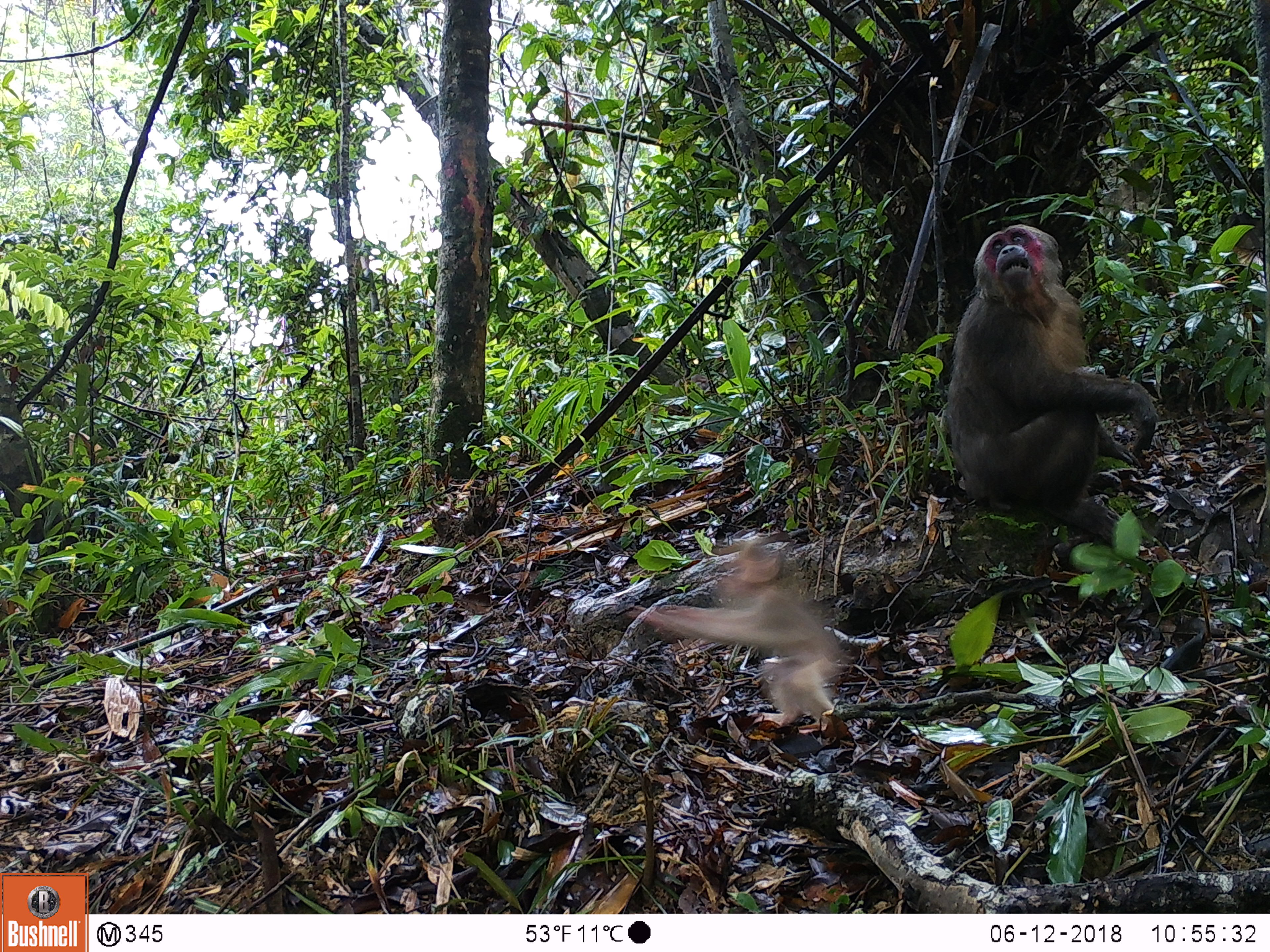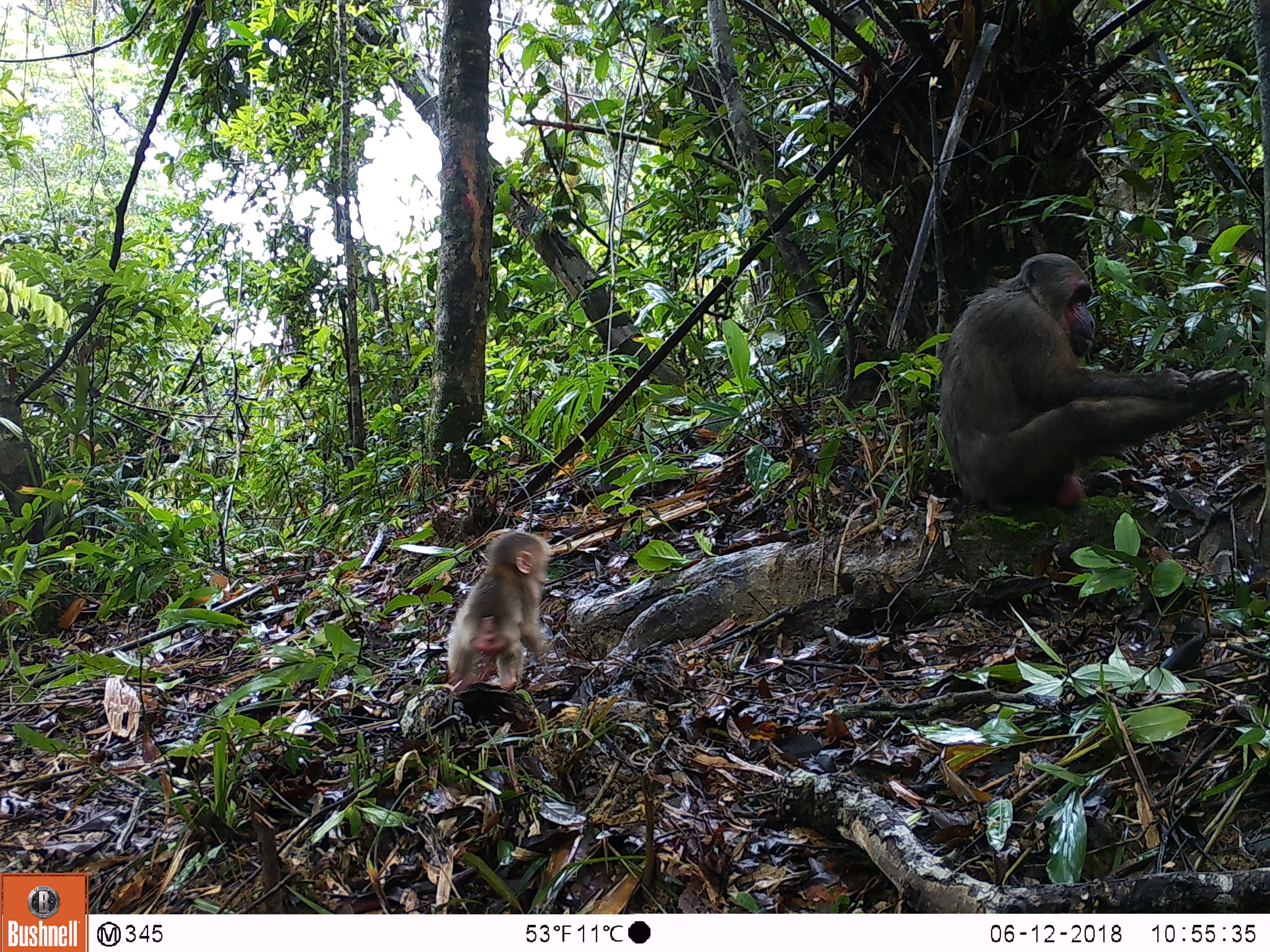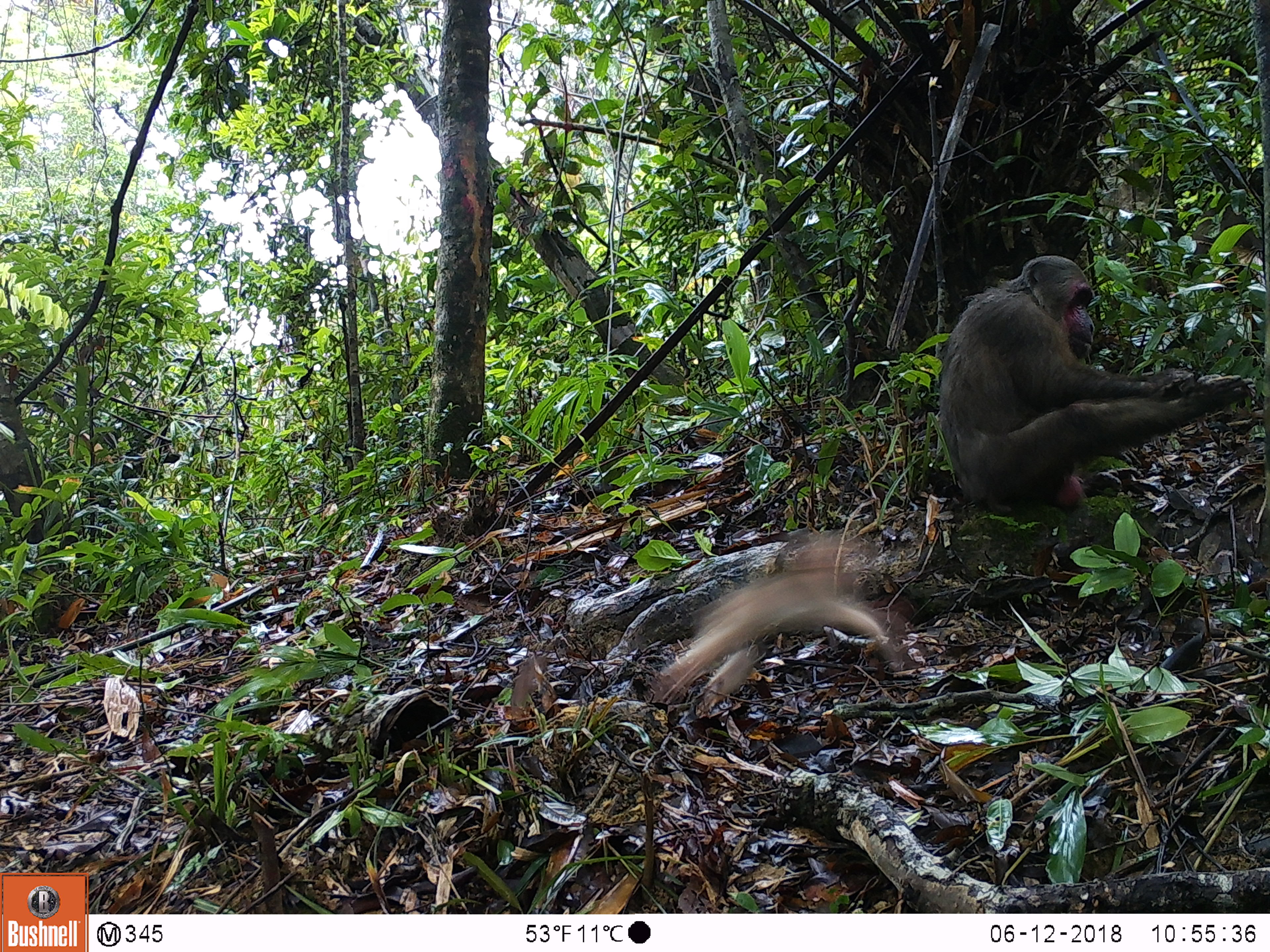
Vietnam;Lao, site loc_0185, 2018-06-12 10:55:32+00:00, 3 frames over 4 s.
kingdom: Animalia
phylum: Chordata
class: Mammalia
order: Primates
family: Cercopithecidae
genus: Macaca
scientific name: Macaca arctoides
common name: stump-tailed macaque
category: stump tailed macaque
Stump tailed macaque (stump-tailed macaque) (Macaca arctoides). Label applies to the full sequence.